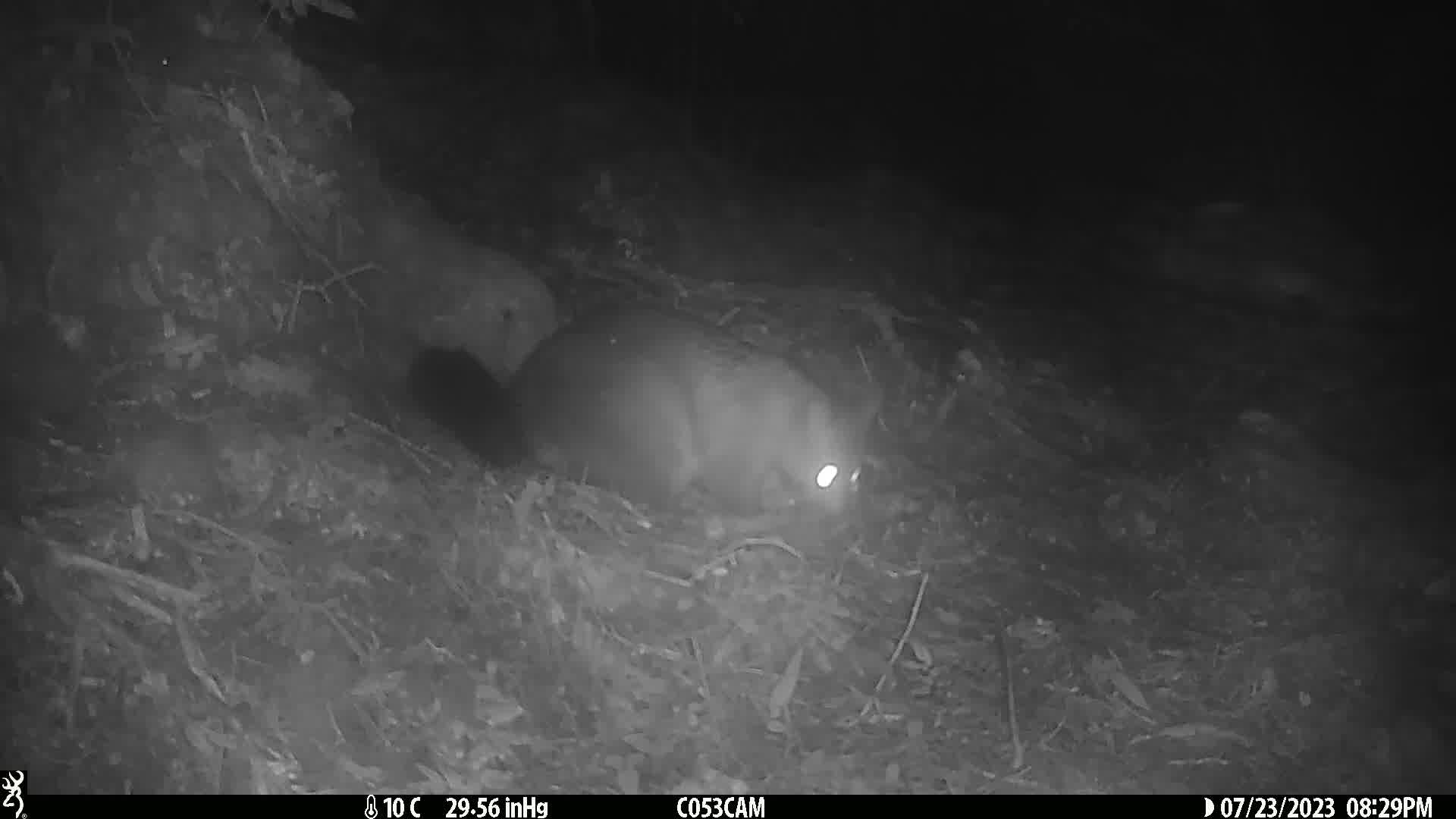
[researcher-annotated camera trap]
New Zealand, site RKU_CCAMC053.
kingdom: Animalia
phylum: Chordata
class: Mammalia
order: Diprotodontia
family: Phalangeridae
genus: Trichosurus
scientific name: Trichosurus vulpecula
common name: common brushtail possum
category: possum